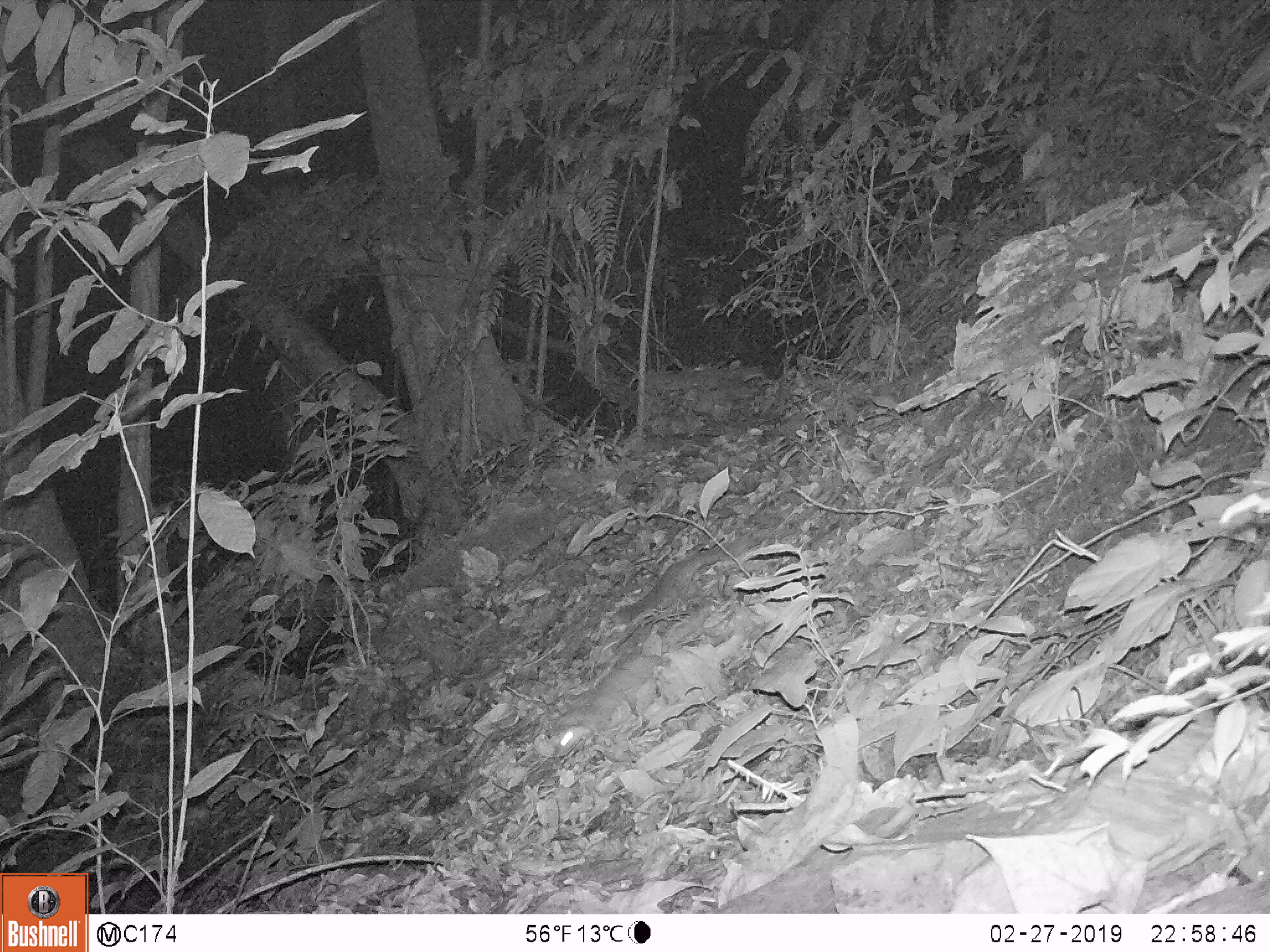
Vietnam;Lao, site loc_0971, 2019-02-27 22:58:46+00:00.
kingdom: Animalia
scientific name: Animalia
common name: animal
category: unidentified animal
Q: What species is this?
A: Unidentified animal (animal) (Animalia).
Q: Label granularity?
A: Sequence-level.